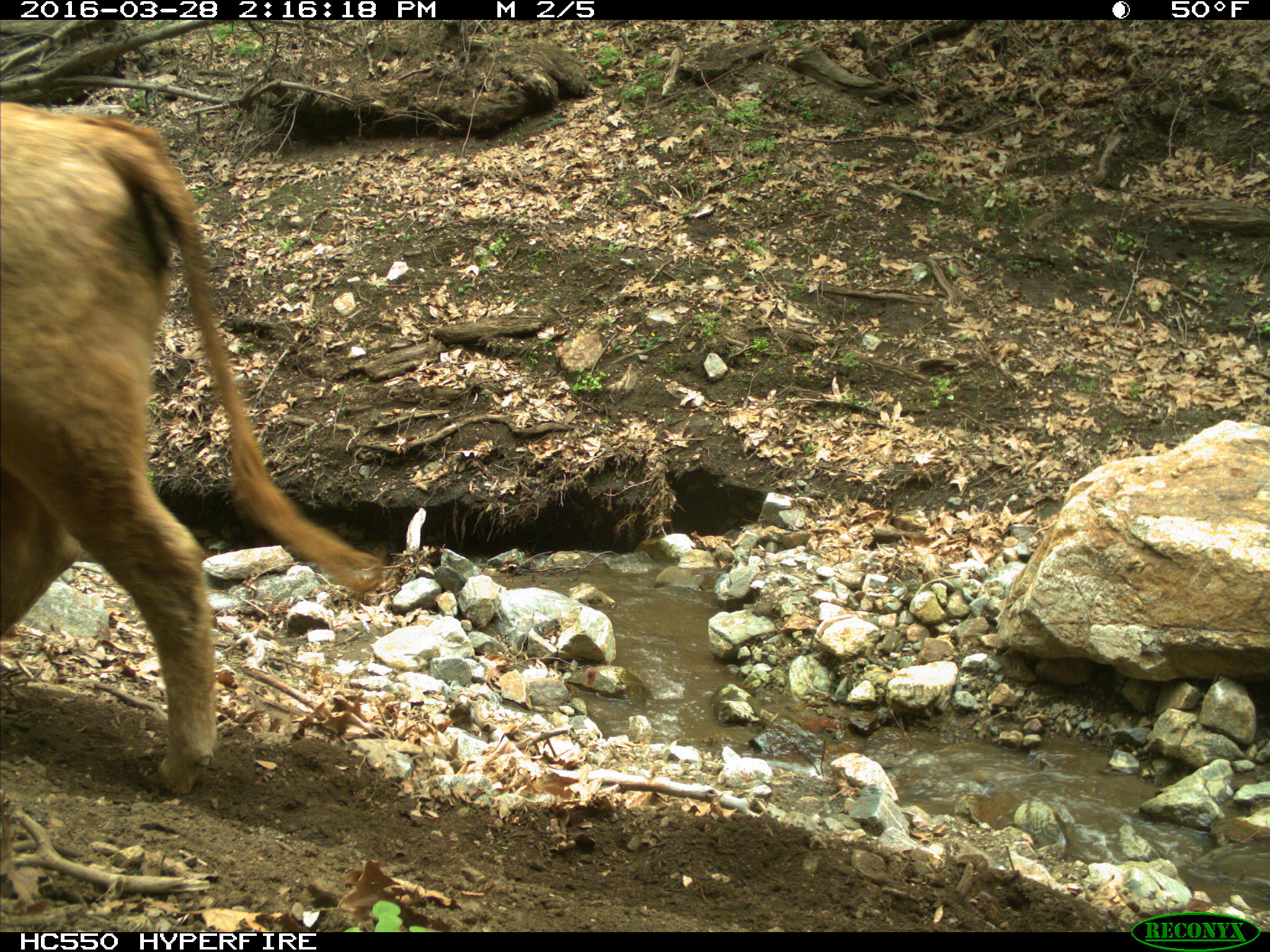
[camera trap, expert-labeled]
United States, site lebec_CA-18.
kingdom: Animalia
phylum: Chordata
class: Mammalia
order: Artiodactyla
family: Bovidae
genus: Bos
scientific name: Bos taurus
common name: domestic cow